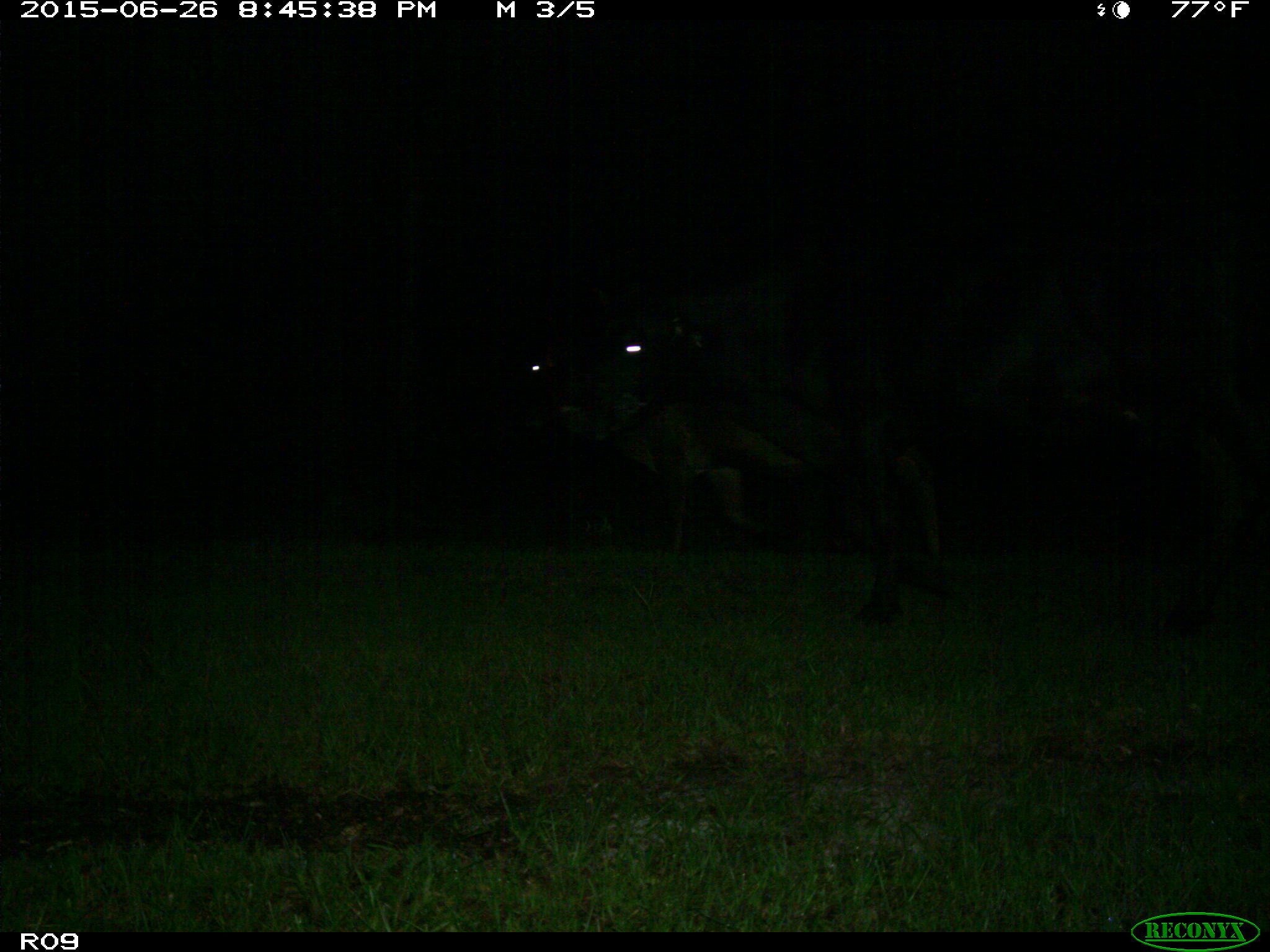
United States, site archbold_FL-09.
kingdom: Animalia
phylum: Chordata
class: Mammalia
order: Artiodactyla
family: Bovidae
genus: Bos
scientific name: Bos taurus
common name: domestic cow